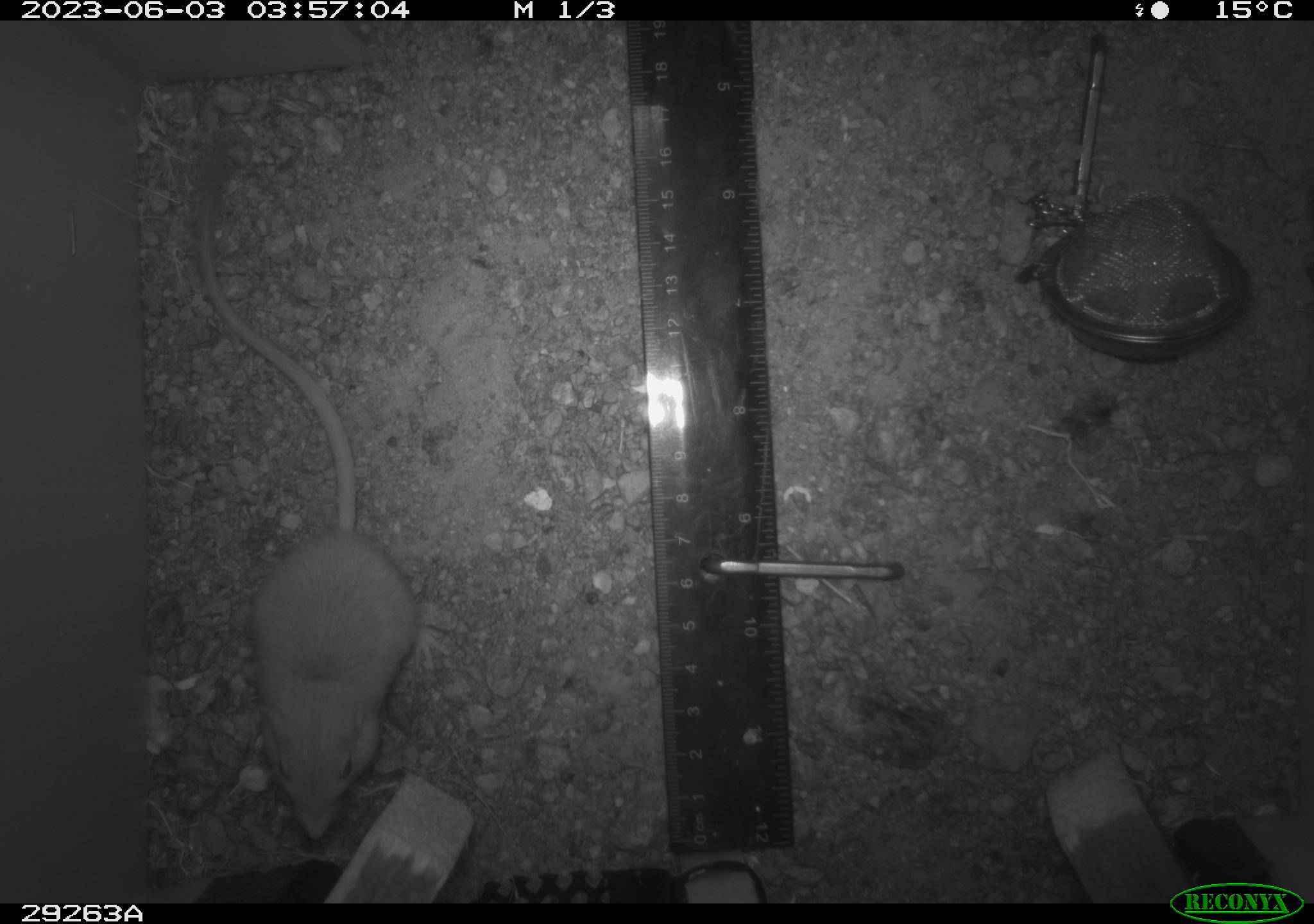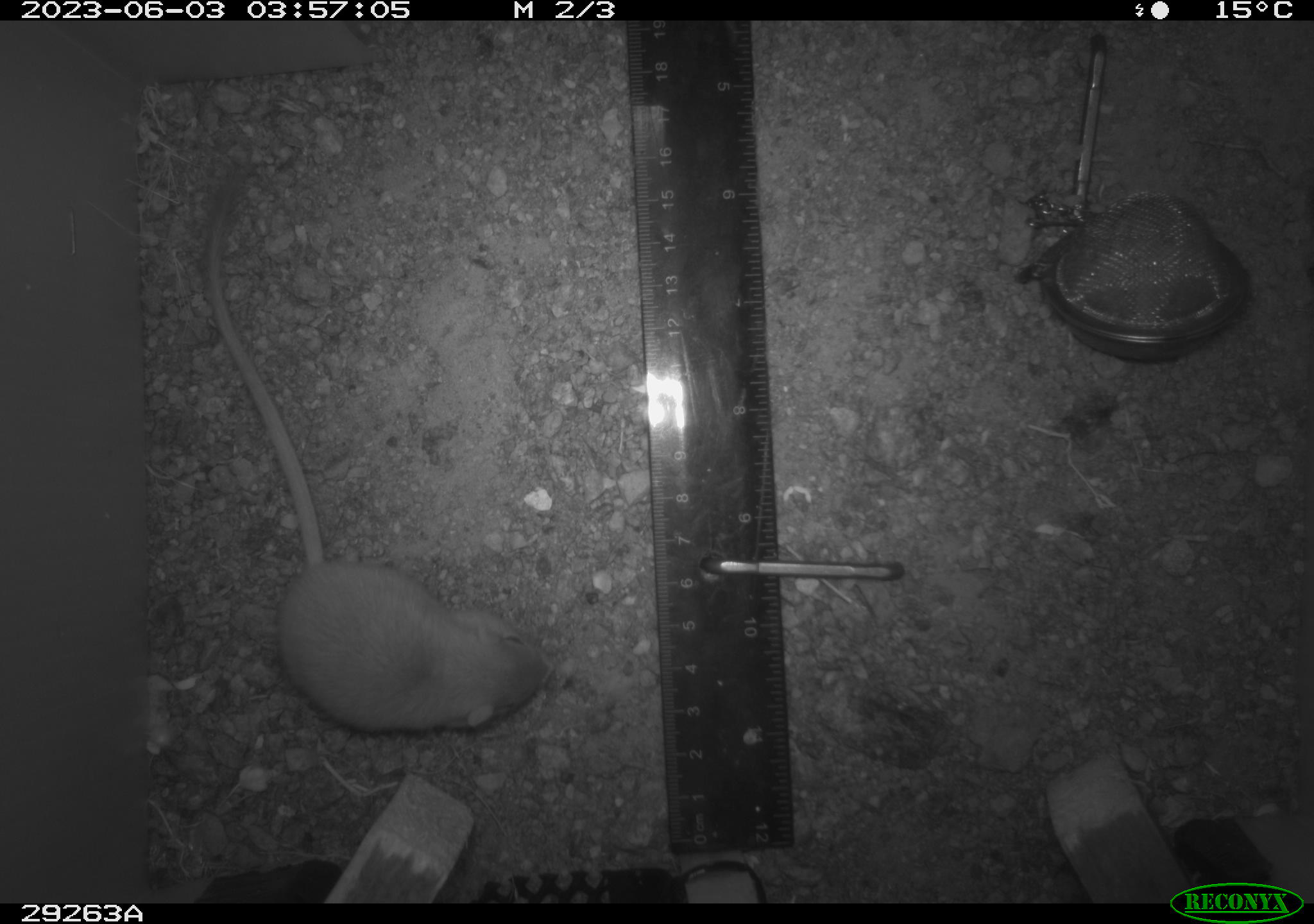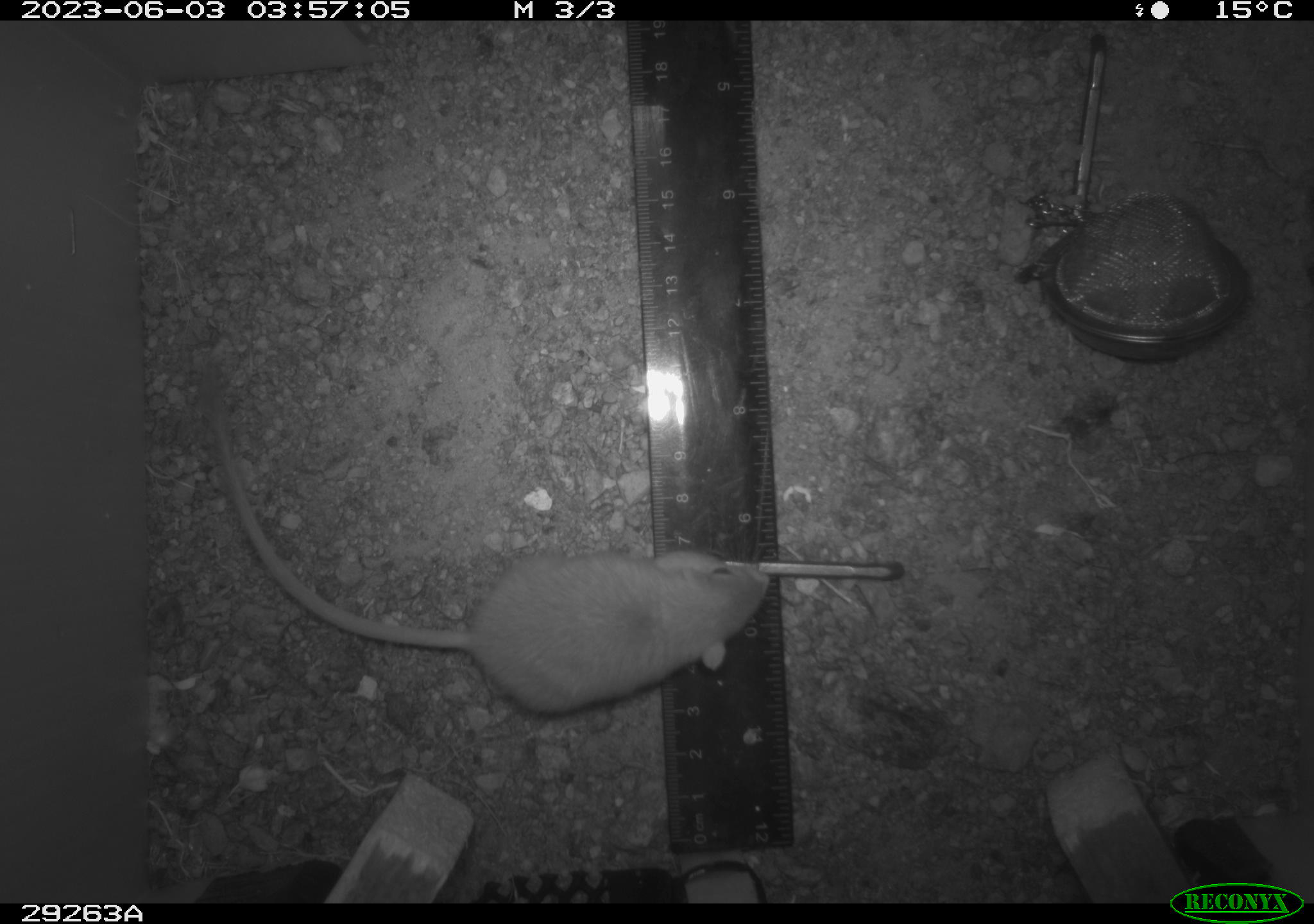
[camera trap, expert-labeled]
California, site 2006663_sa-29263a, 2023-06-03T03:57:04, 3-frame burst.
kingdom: Animalia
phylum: Chordata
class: Mammalia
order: Rodentia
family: Heteromyidae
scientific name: Heteromyidae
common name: kangaroo rats and pocket mice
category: heteromyidae family